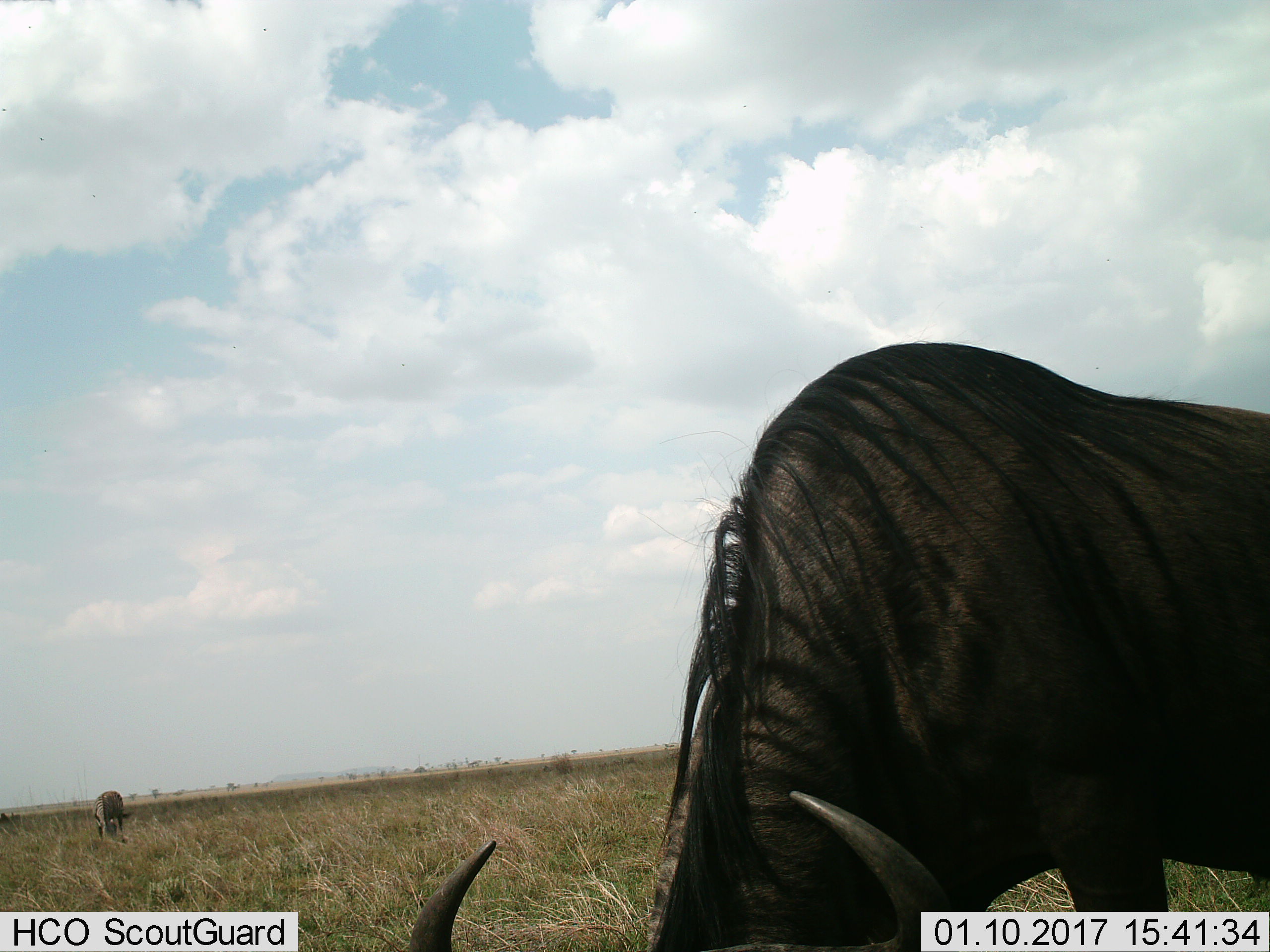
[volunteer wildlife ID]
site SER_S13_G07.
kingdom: Animalia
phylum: Chordata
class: Mammalia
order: Artiodactyla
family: Bovidae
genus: Connochaetes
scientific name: Connochaetes taurinus taurinus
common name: blue wildebeest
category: wildebeestblue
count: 1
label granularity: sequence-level